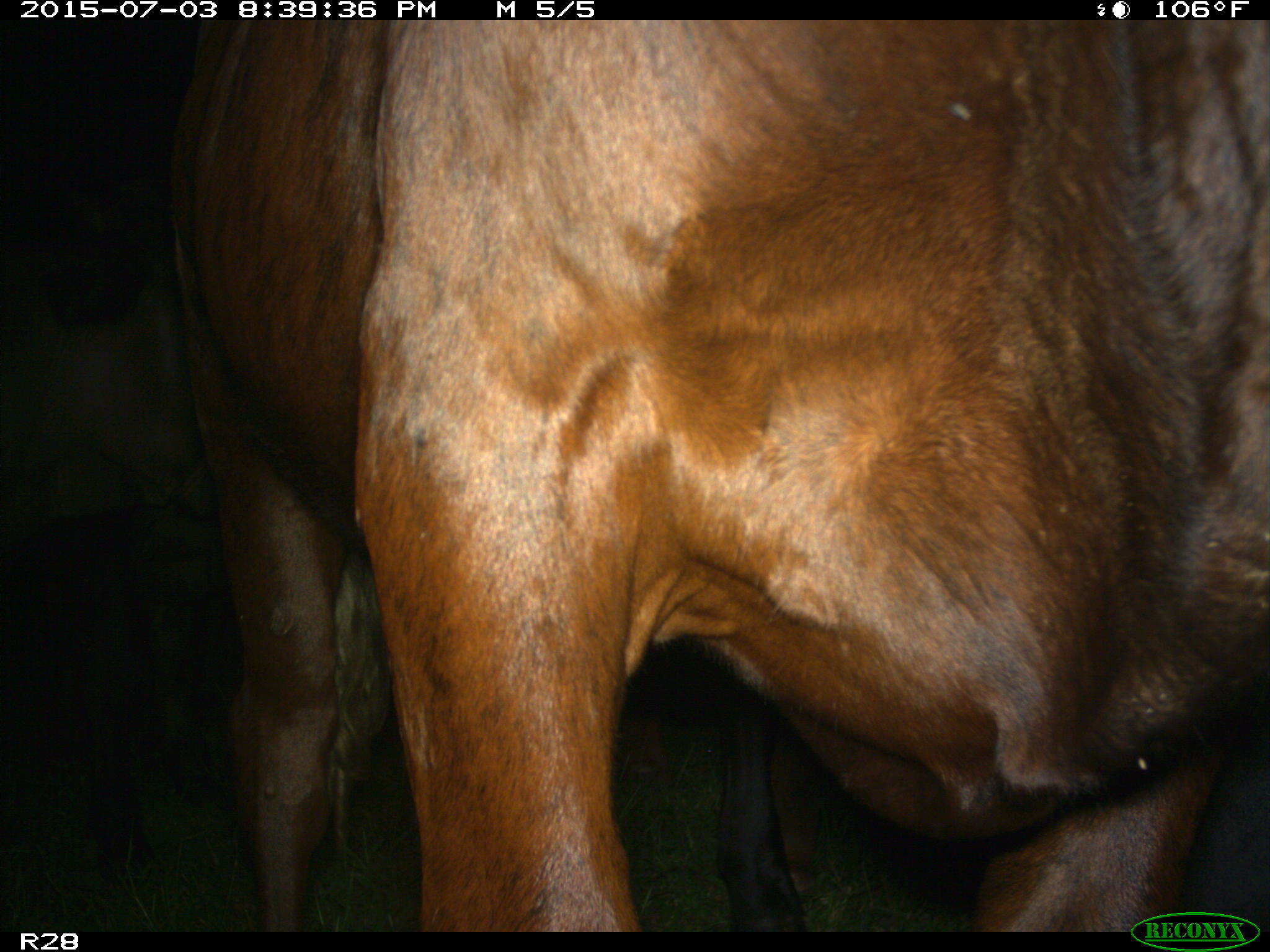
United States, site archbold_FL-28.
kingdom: Animalia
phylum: Chordata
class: Mammalia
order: Artiodactyla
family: Bovidae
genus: Bos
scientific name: Bos taurus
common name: domestic cow